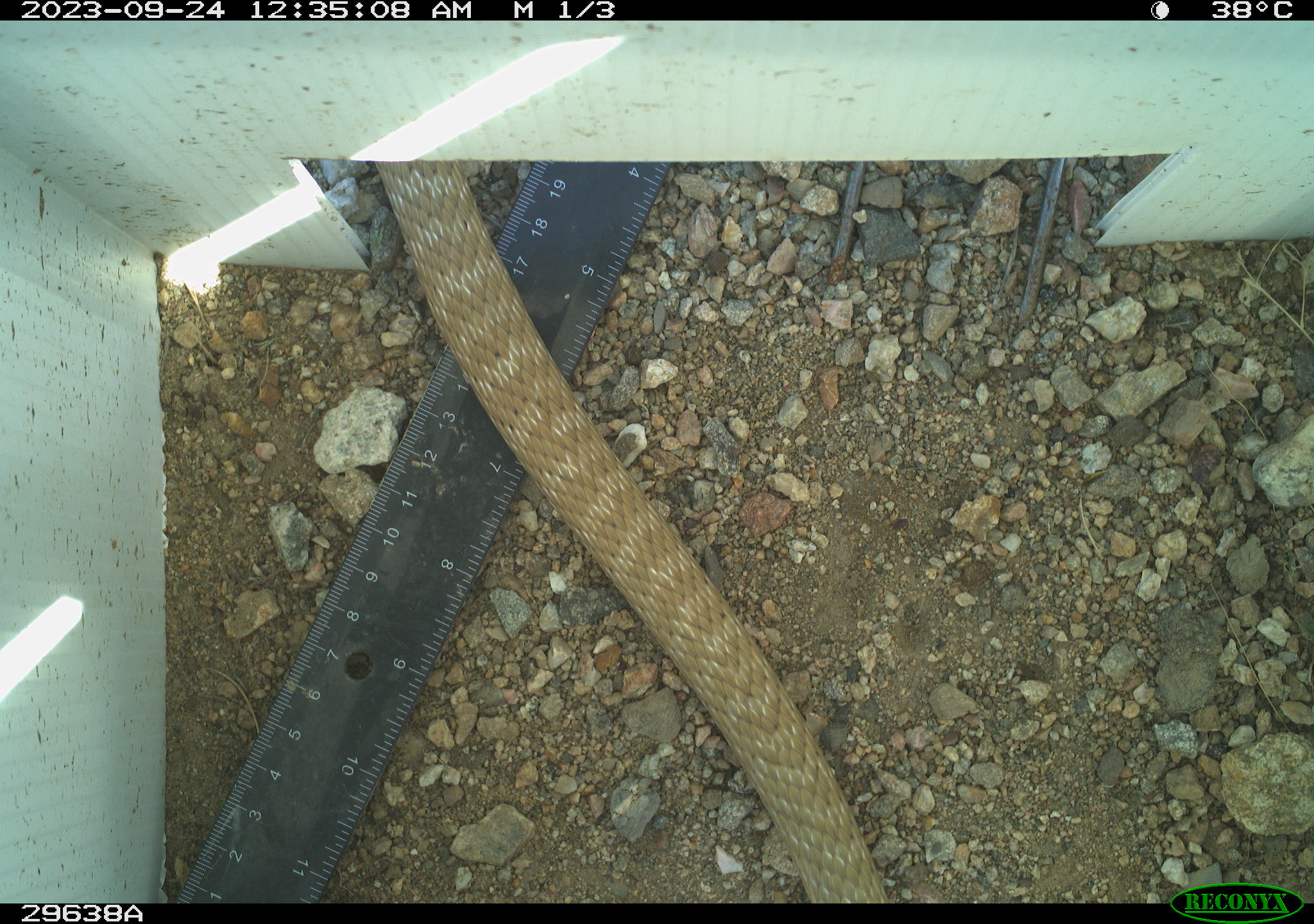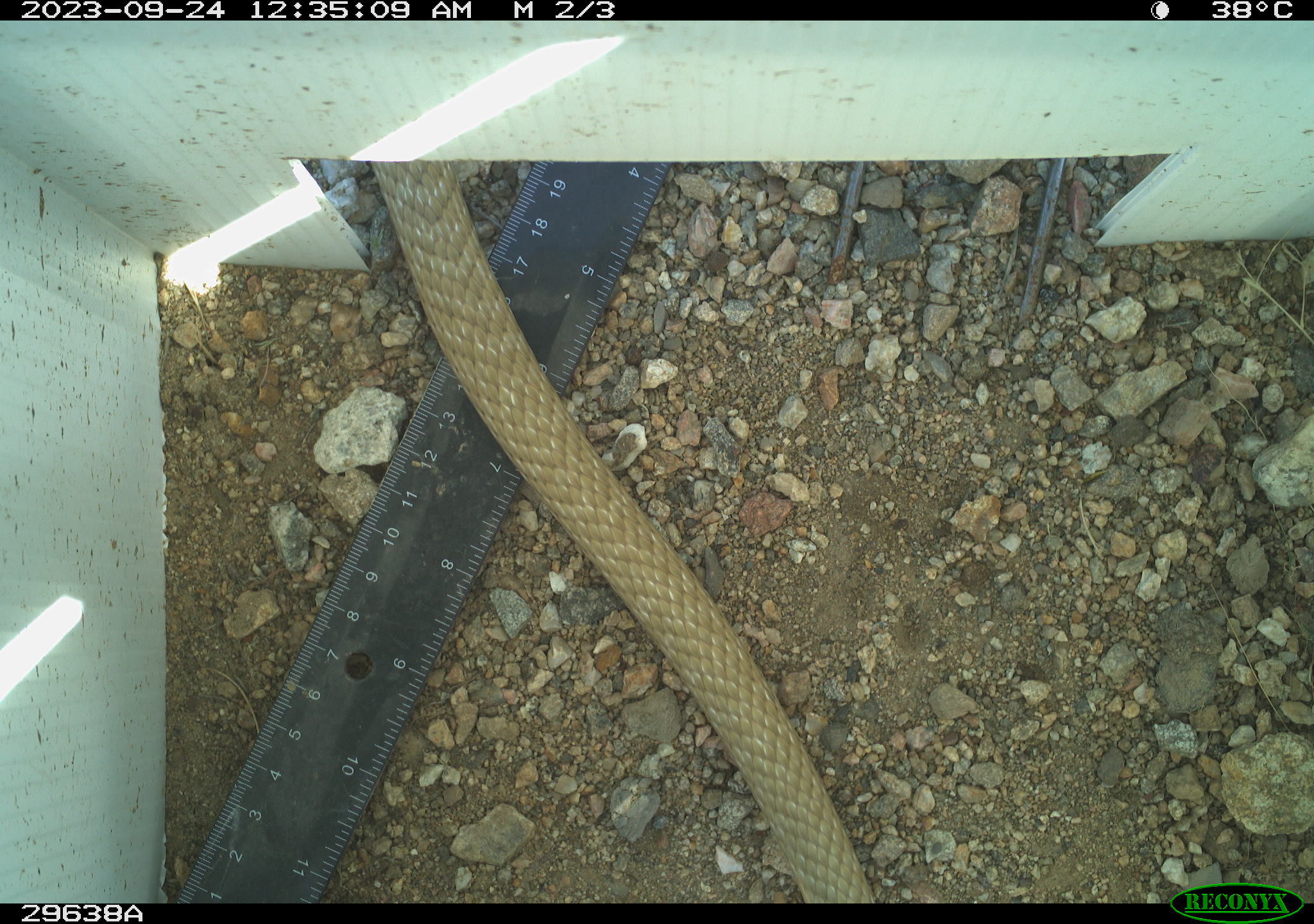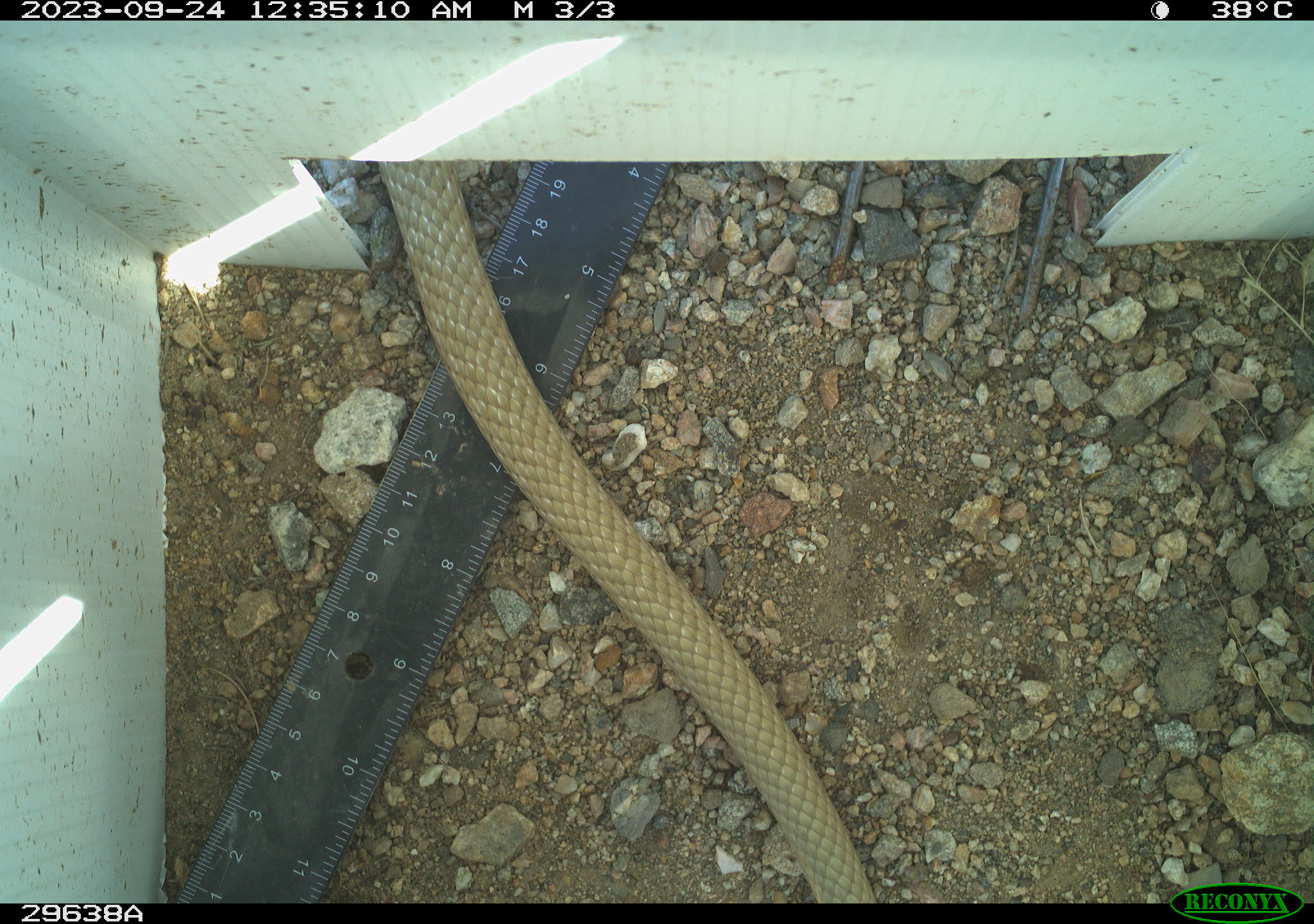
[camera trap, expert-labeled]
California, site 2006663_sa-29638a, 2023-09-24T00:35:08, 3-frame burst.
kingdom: Animalia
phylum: Chordata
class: Reptilia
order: Squamata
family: Colubridae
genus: Masticophis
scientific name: Masticophis flagellum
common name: coachwhip